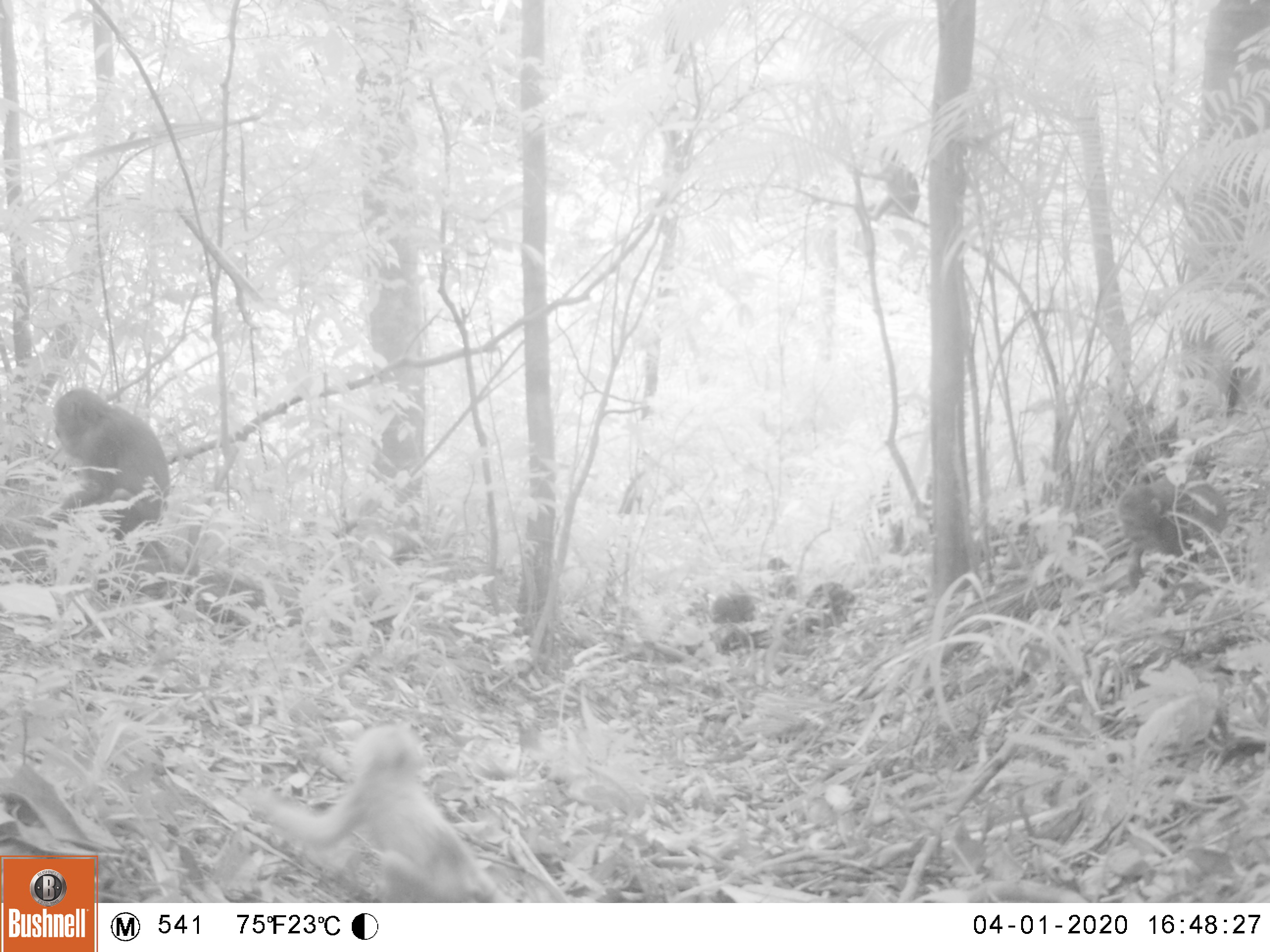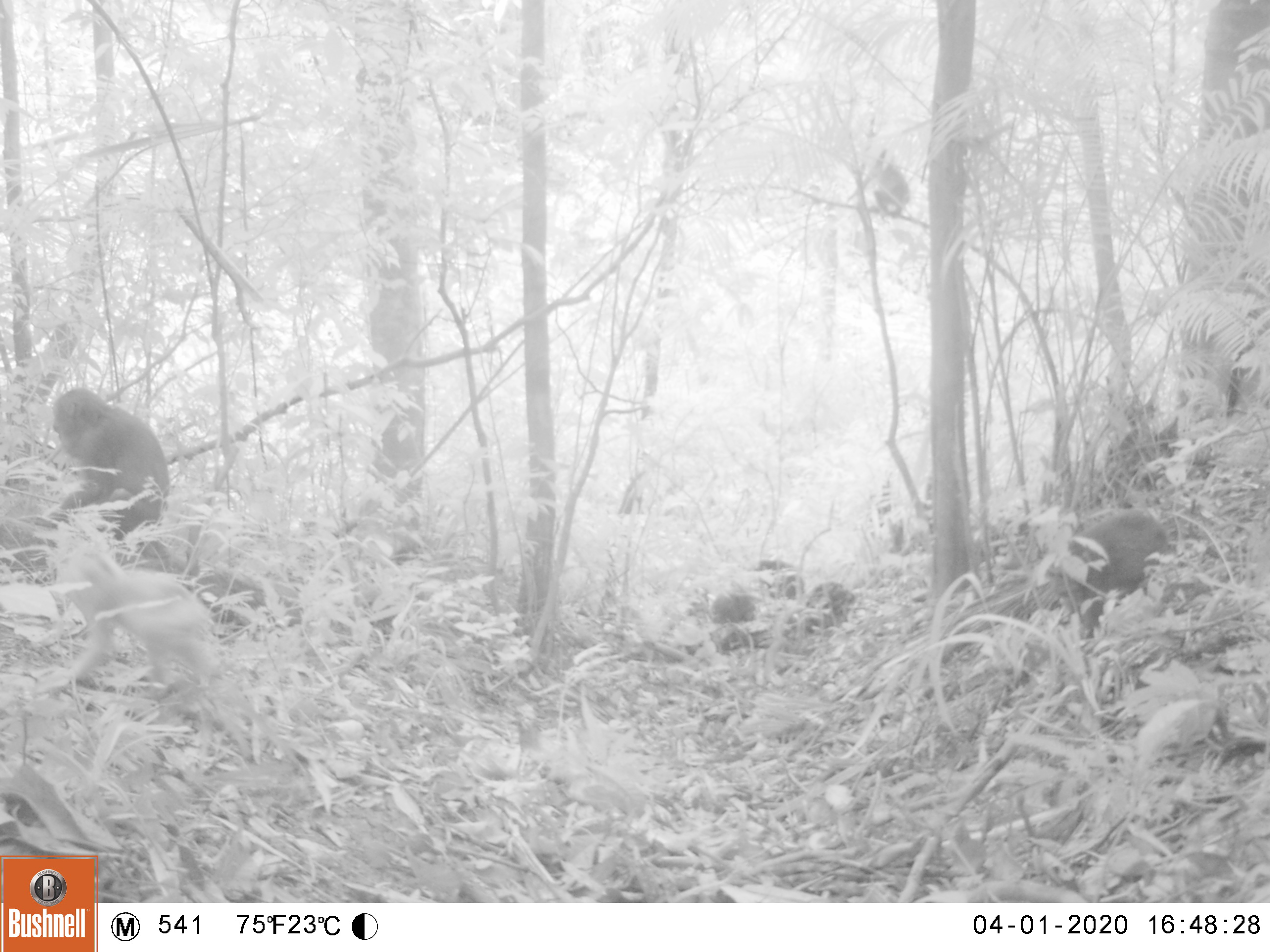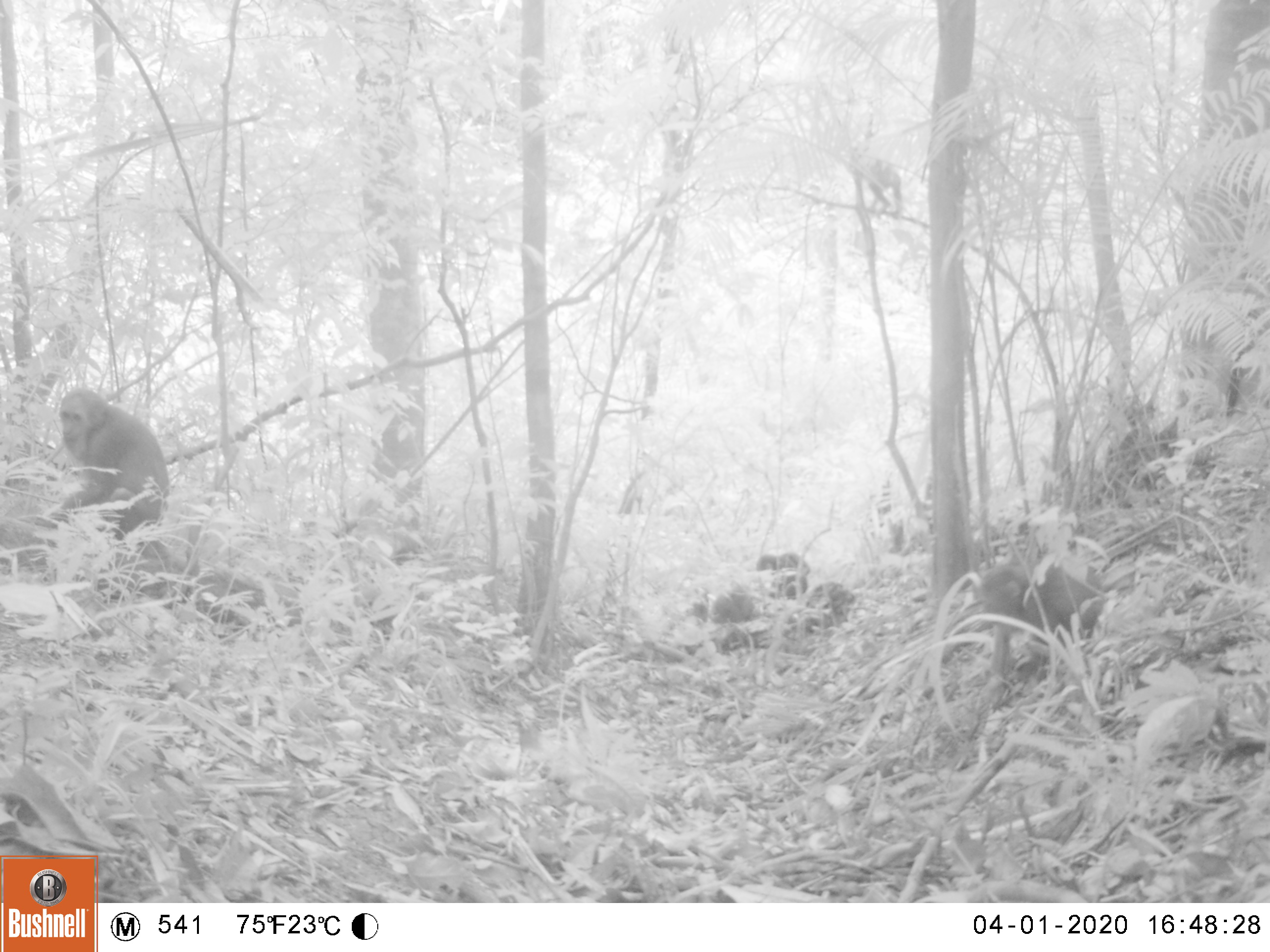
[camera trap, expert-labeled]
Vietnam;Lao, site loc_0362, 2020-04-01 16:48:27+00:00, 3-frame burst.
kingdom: Animalia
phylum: Chordata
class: Mammalia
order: Primates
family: Cercopithecidae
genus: Macaca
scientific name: Macaca arctoides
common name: stump-tailed macaque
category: stump tailed macaque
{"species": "stump tailed macaque (stump-tailed macaque) (Macaca arctoides)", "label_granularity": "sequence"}